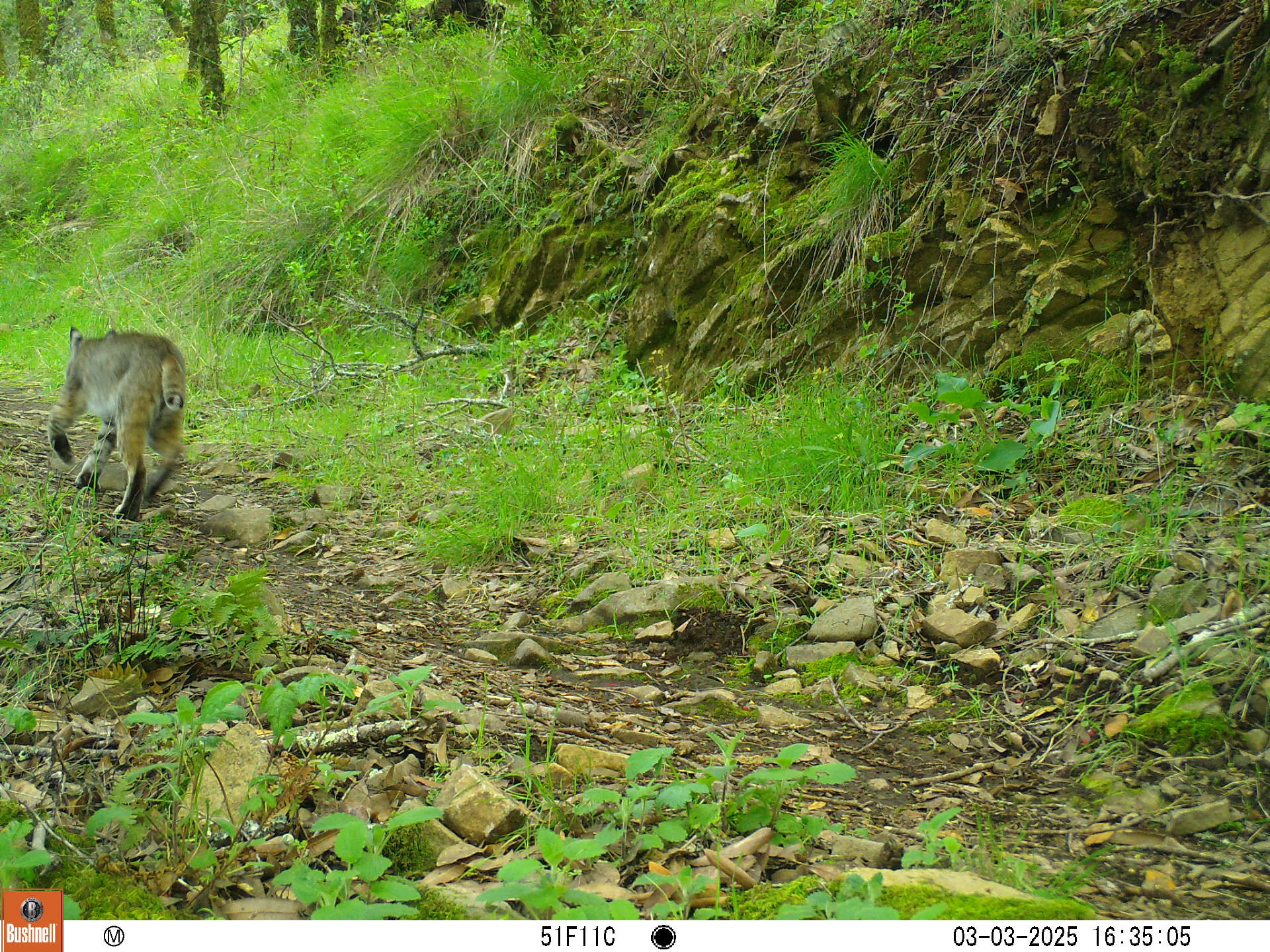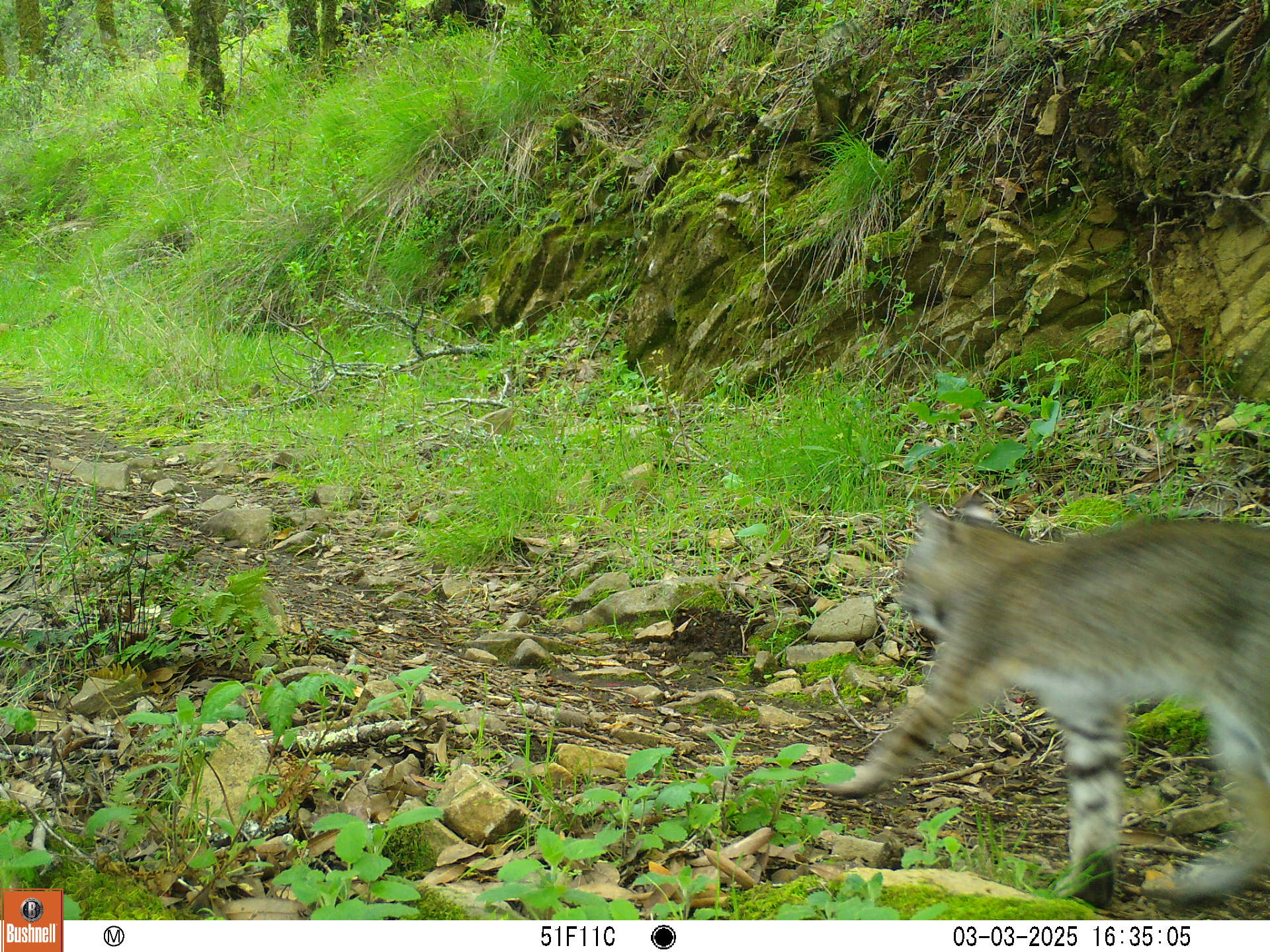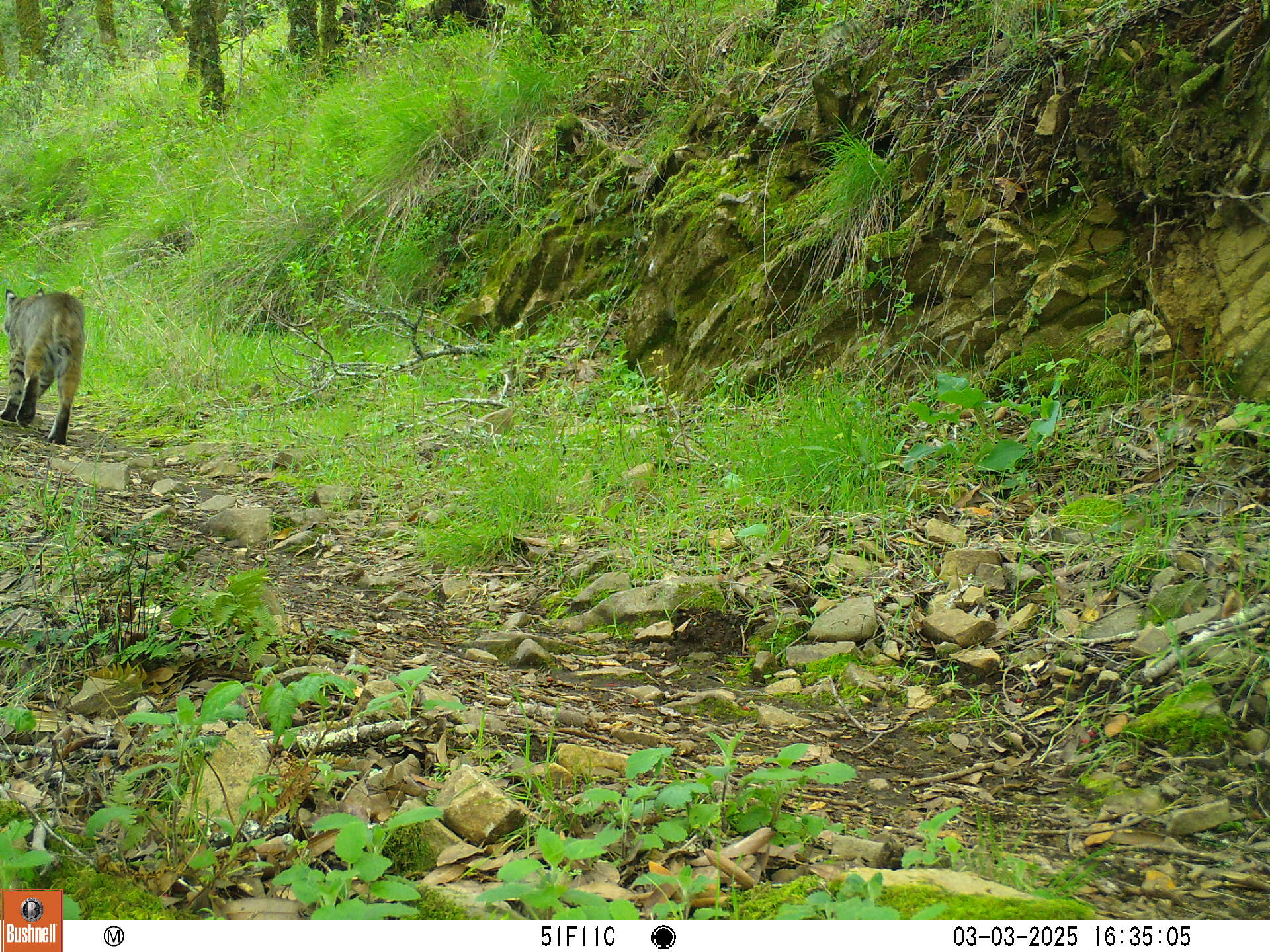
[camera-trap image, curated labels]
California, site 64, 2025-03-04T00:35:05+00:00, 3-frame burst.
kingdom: Animalia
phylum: Chordata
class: Mammalia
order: Carnivora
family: Felidae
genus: Lynx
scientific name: Lynx rufus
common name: bobcat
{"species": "bobcat (Lynx rufus)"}